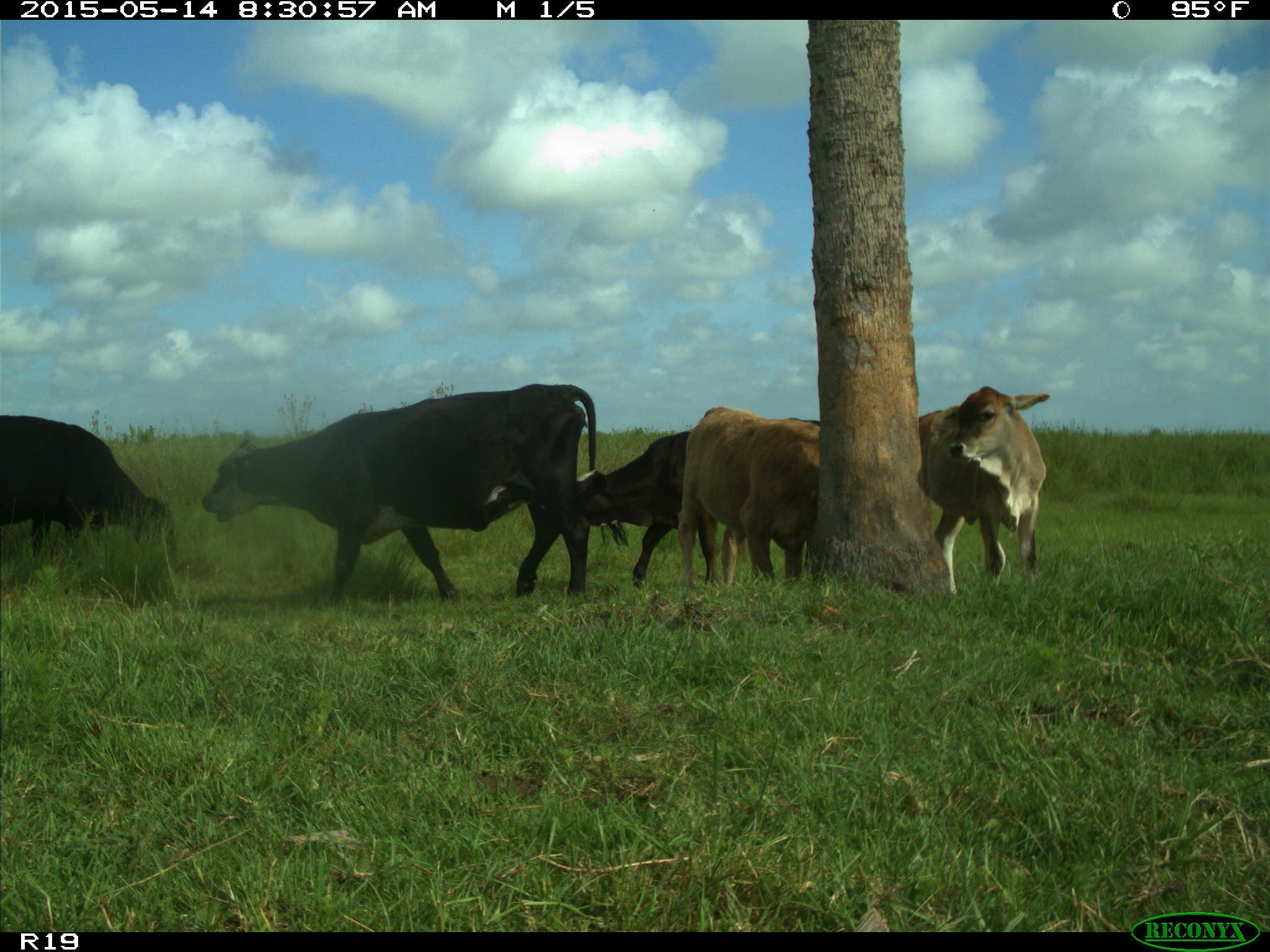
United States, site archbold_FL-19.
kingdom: Animalia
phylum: Chordata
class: Mammalia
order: Artiodactyla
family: Bovidae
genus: Bos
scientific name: Bos taurus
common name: domestic cow